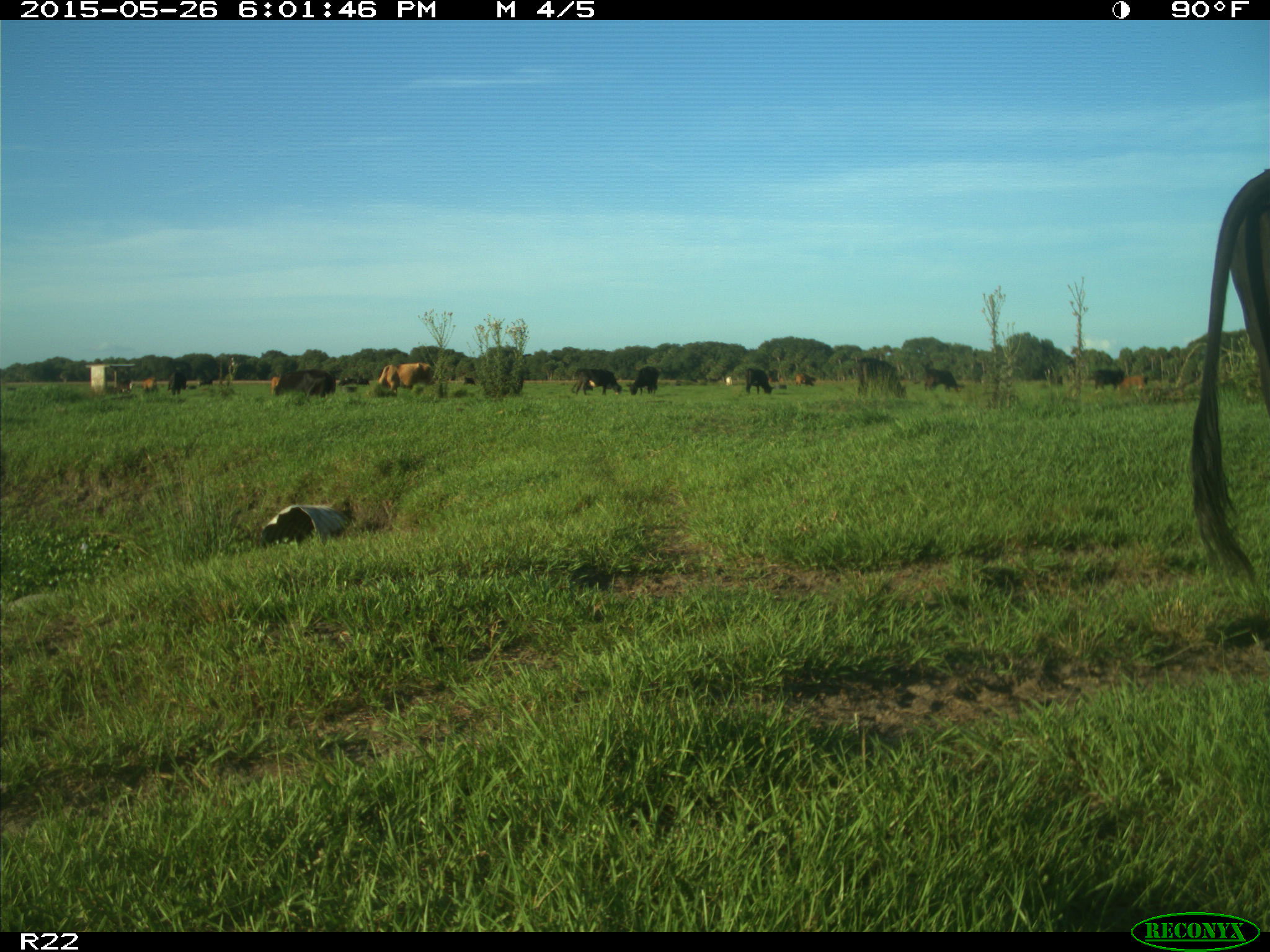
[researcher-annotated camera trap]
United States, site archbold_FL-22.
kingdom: Animalia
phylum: Chordata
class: Mammalia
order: Artiodactyla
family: Bovidae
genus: Bos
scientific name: Bos taurus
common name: domestic cow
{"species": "Bos taurus (domestic cow)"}